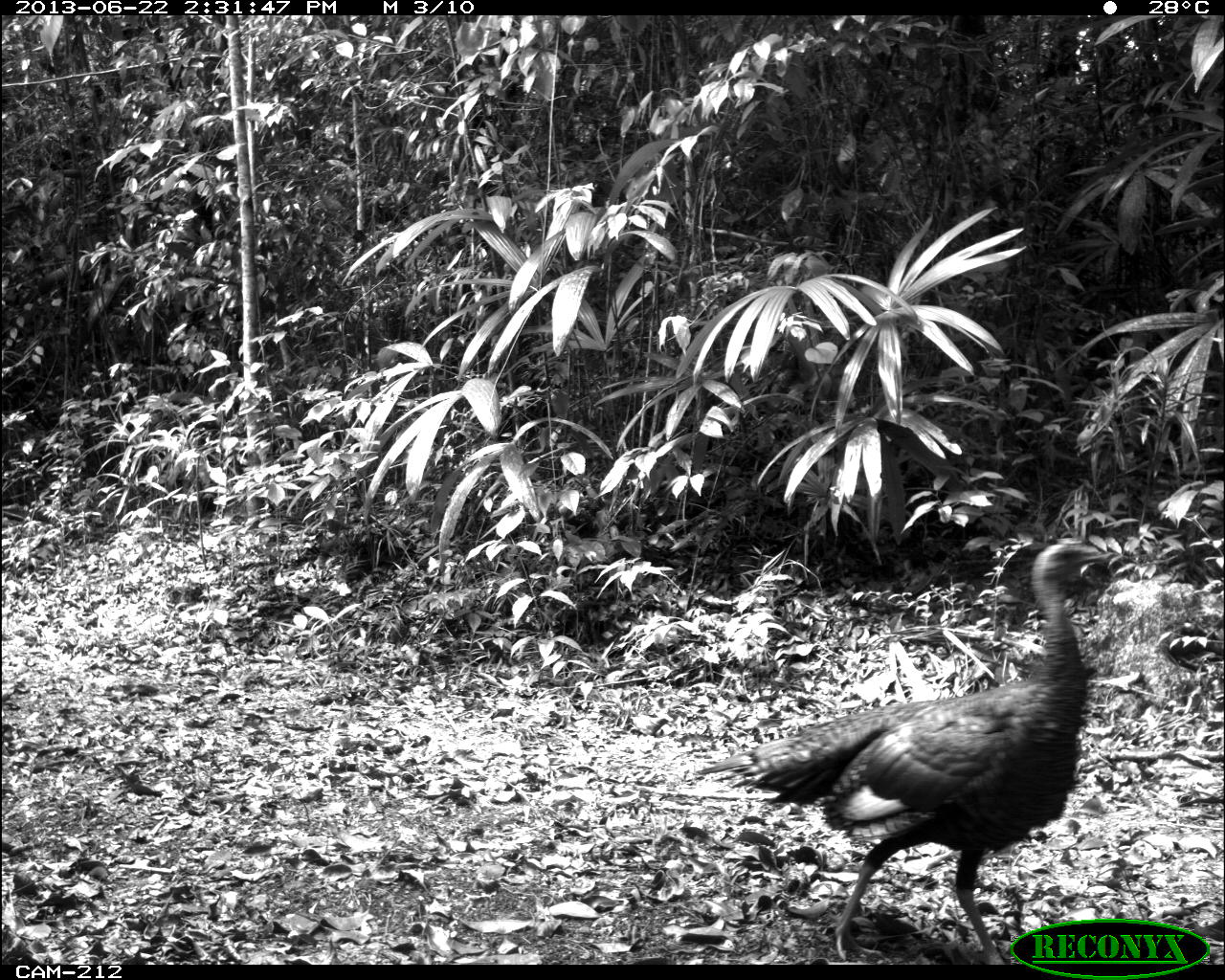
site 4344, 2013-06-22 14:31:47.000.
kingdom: Animalia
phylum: Chordata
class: Aves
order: Galliformes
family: Phasianidae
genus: Meleagris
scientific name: Meleagris ocellata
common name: ocellated turkey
Meleagris ocellata (ocellated turkey), count 1, sex female.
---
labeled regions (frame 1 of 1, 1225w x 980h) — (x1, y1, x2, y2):
meleagris ocellata: (696, 537, 1111, 965)